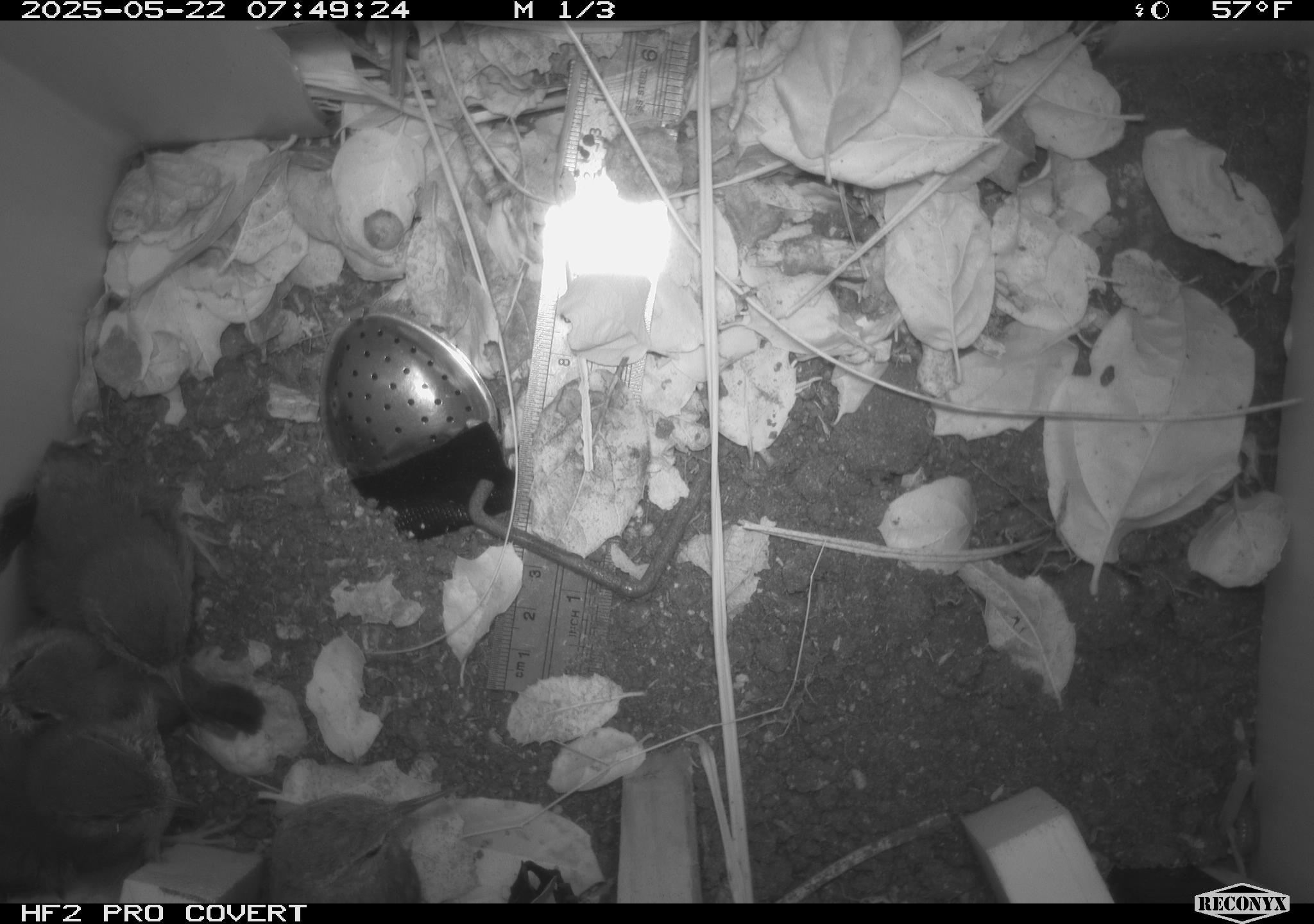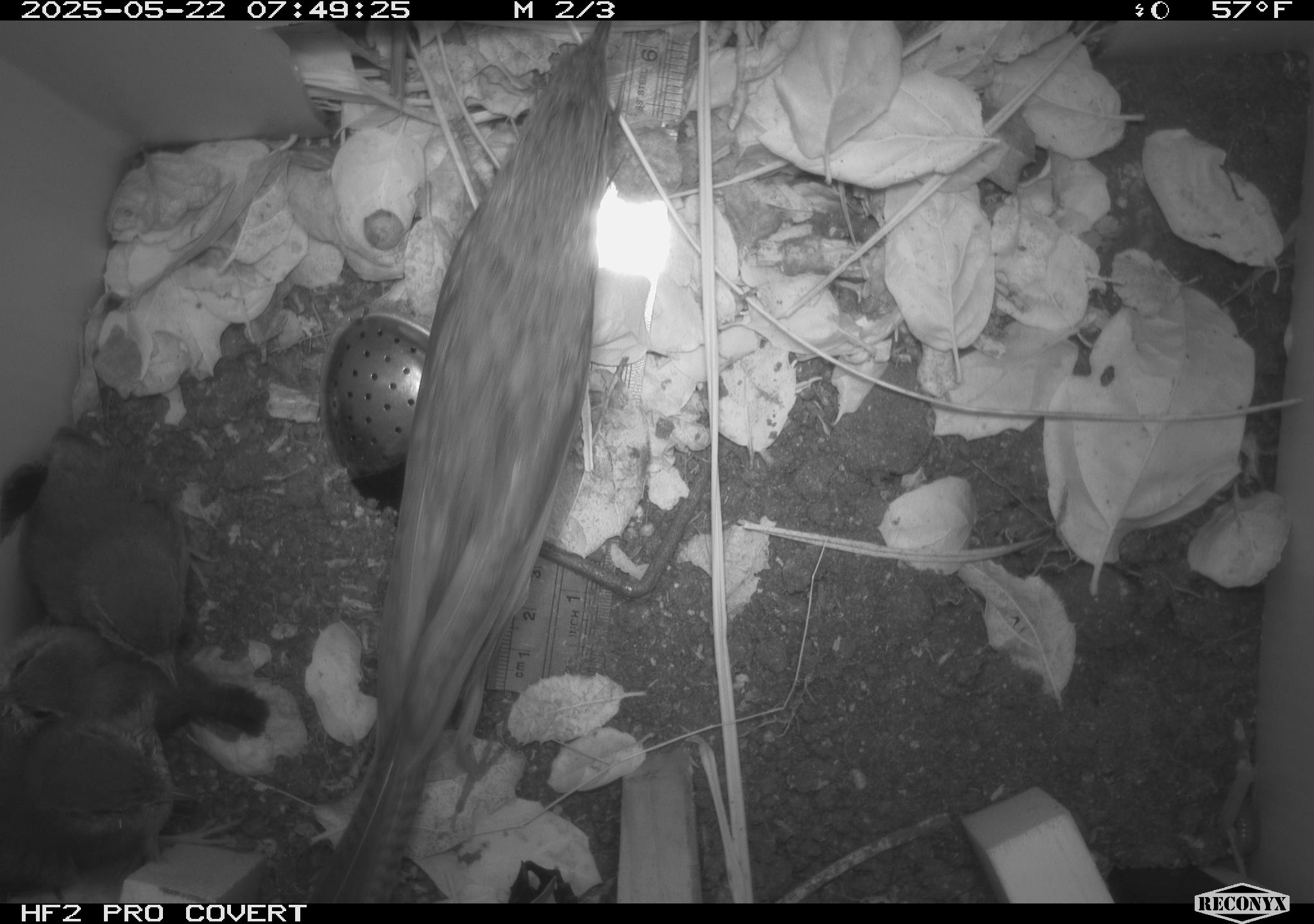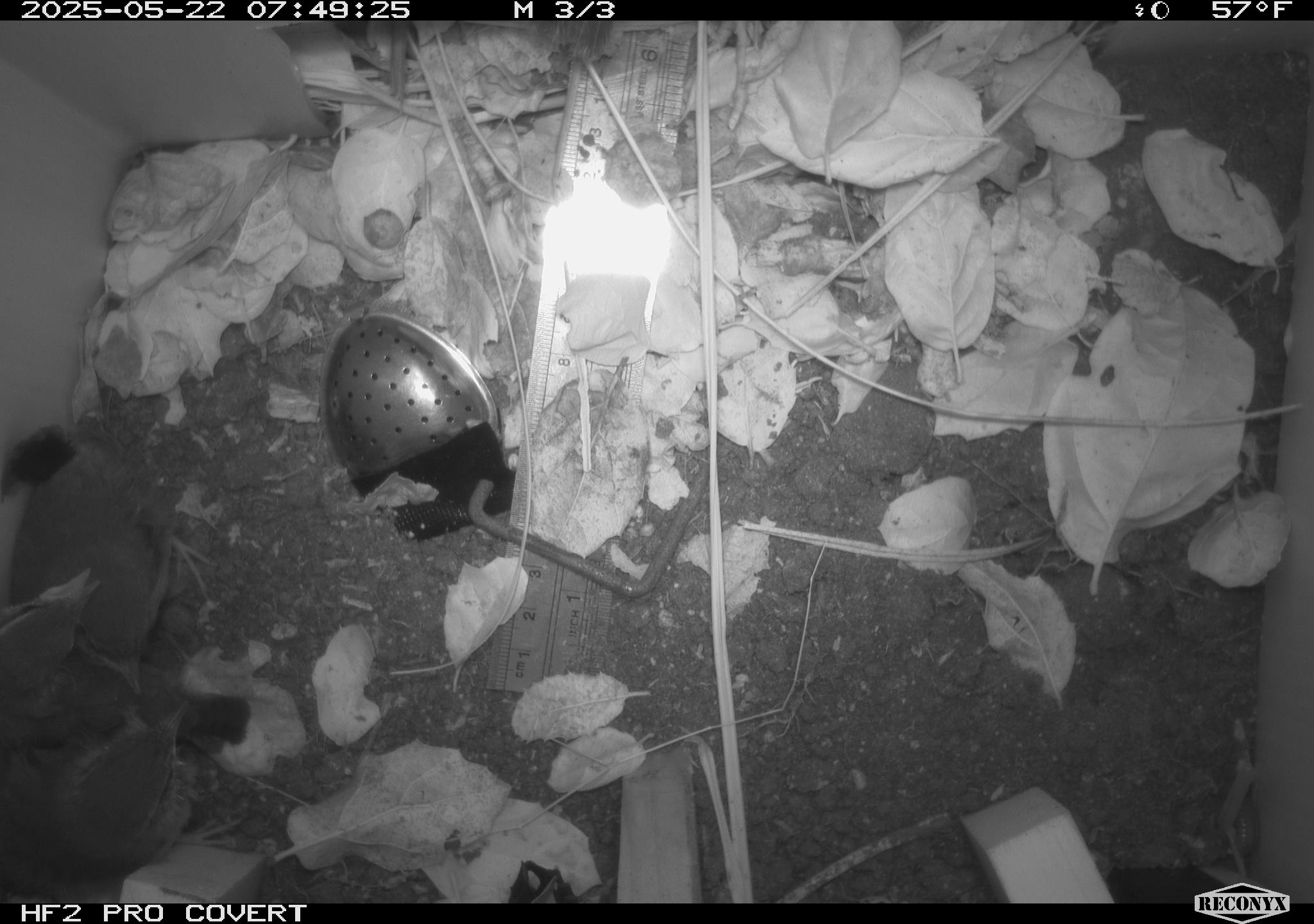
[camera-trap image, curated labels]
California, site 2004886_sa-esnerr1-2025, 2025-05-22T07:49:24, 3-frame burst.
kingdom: Animalia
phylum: Chordata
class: Aves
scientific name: Aves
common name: bird